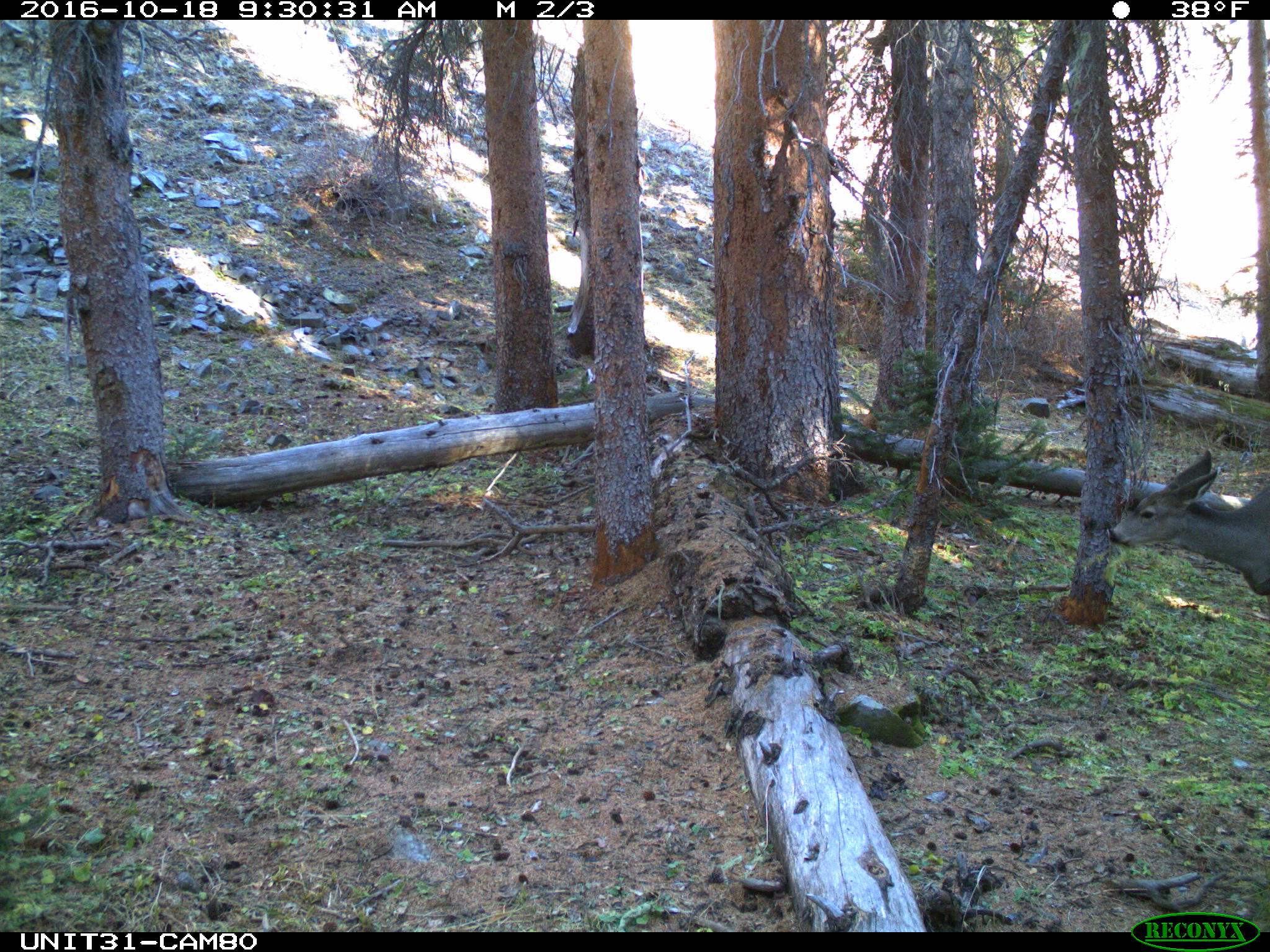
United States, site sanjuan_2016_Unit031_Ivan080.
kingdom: Animalia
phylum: Chordata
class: Mammalia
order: Artiodactyla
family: Cervidae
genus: Odocoileus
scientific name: Odocoileus hemionus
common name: mule deer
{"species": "Odocoileus hemionus (mule deer)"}